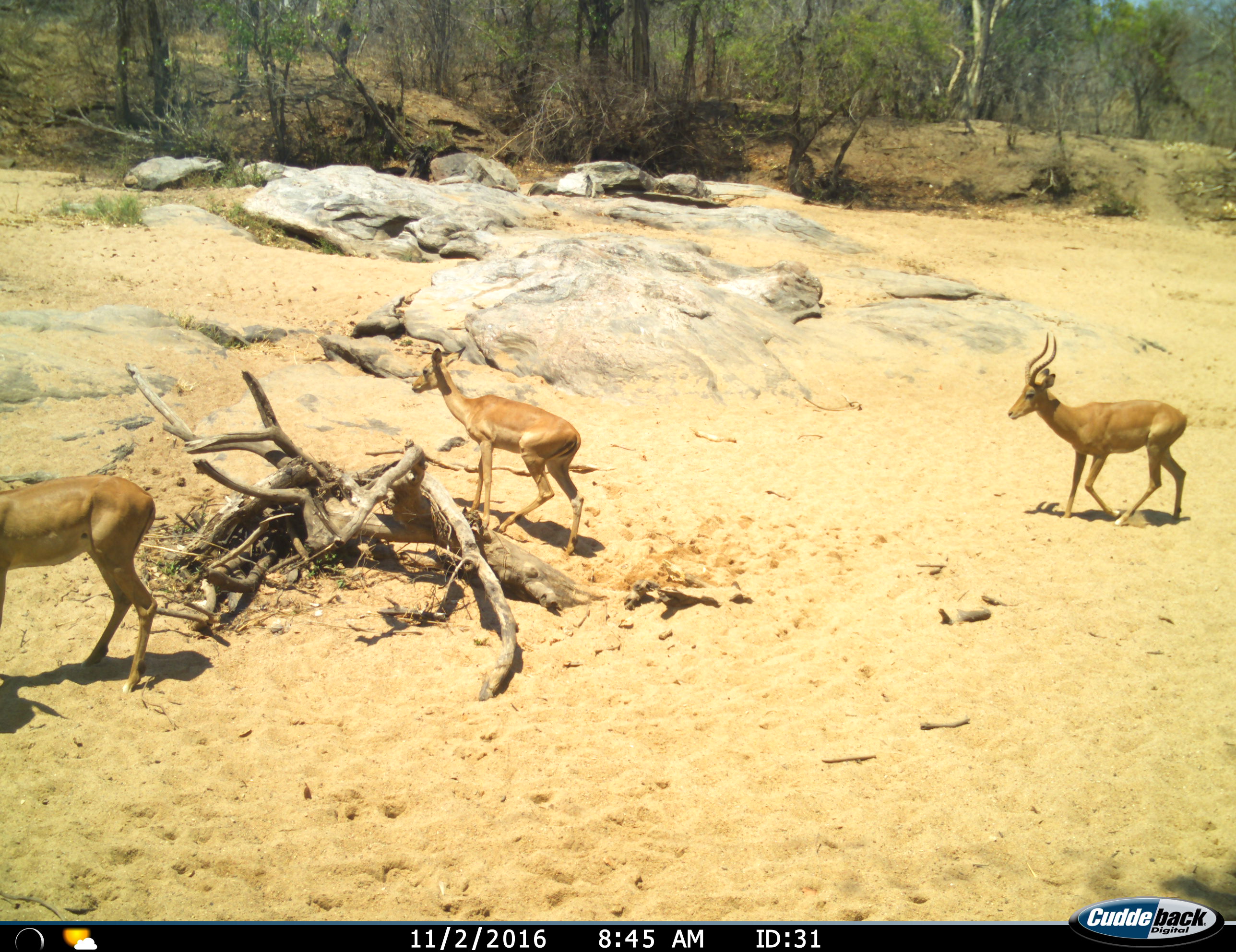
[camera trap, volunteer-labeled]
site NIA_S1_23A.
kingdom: Animalia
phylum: Chordata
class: Mammalia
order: Artiodactyla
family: Bovidae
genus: Aepyceros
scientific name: Aepyceros melampus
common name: impala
Impala (Aepyceros melampus), count 3. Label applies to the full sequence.